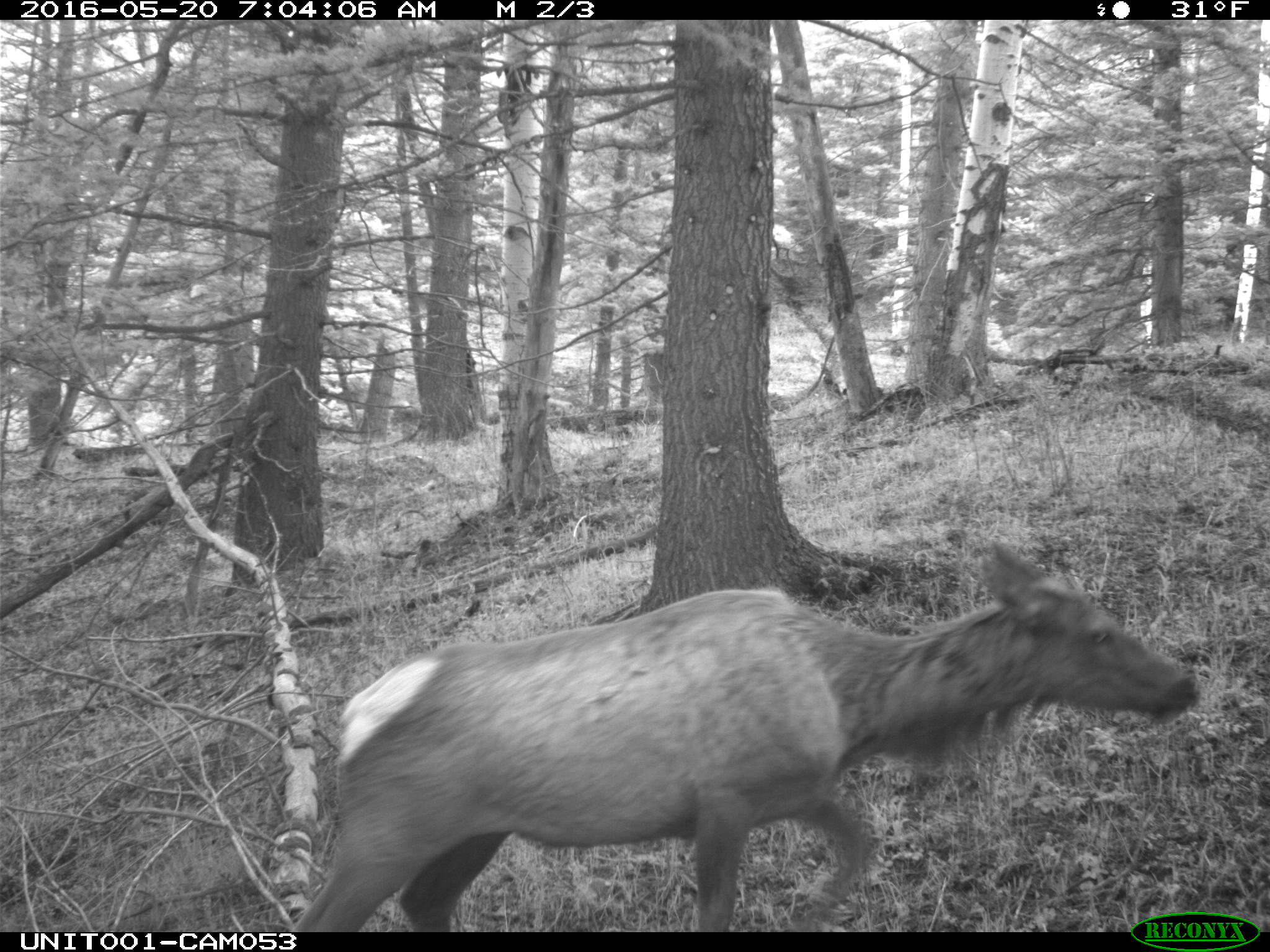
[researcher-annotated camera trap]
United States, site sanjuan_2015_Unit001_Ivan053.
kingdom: Animalia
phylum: Chordata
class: Mammalia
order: Artiodactyla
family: Cervidae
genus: Cervus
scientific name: Cervus elaphus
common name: red deer